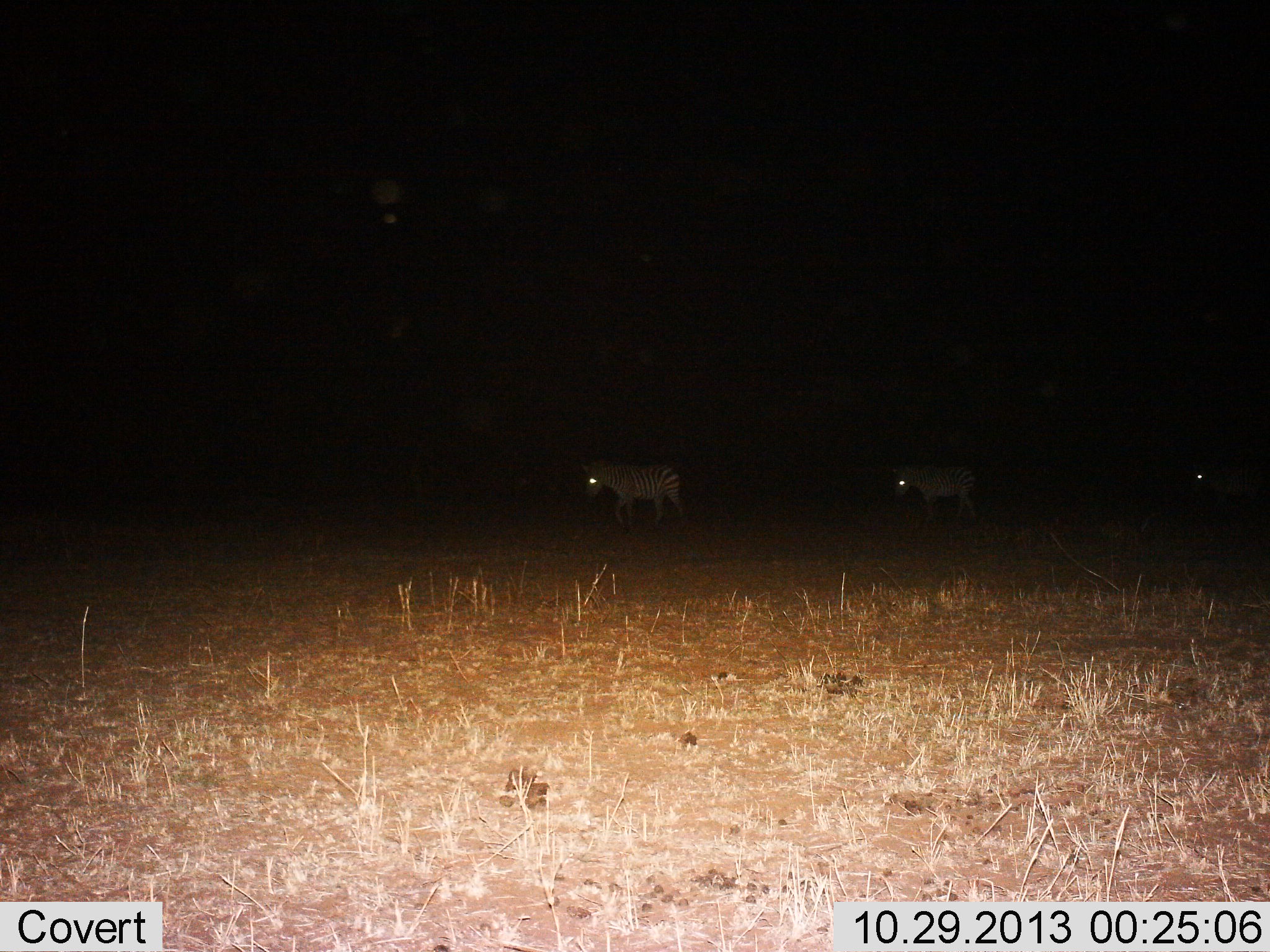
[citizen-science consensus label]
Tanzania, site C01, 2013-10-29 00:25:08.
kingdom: Animalia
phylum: Chordata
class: Mammalia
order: Perissodactyla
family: Equidae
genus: Equus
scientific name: Equus quagga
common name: plains zebra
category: zebra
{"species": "zebra (plains zebra) (Equus quagga)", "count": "3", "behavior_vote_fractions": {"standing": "10%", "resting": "0%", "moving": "90%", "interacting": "0%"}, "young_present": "0%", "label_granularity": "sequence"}